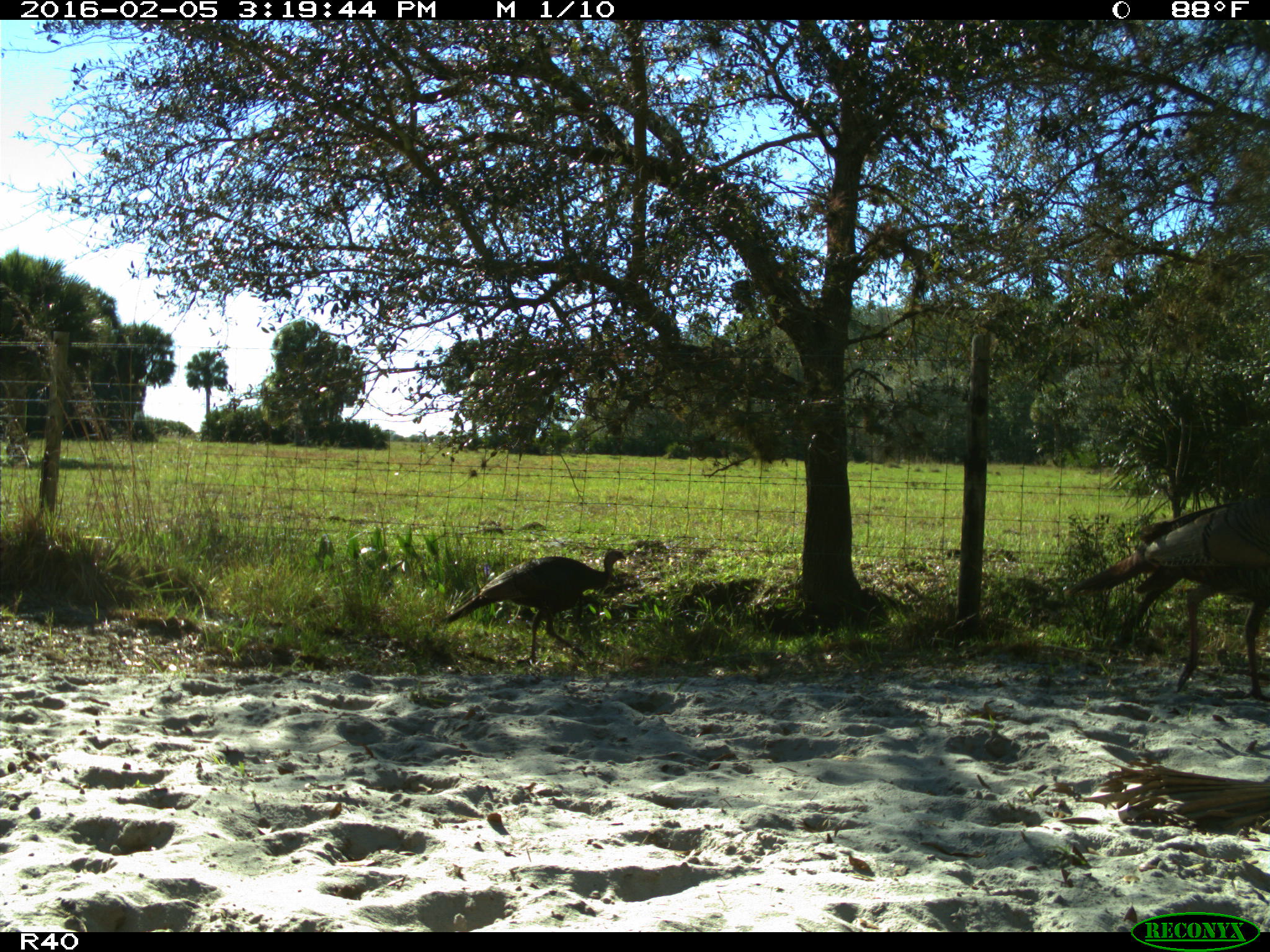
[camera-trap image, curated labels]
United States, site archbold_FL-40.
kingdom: Animalia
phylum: Chordata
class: Aves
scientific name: Aves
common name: birds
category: unidentified bird